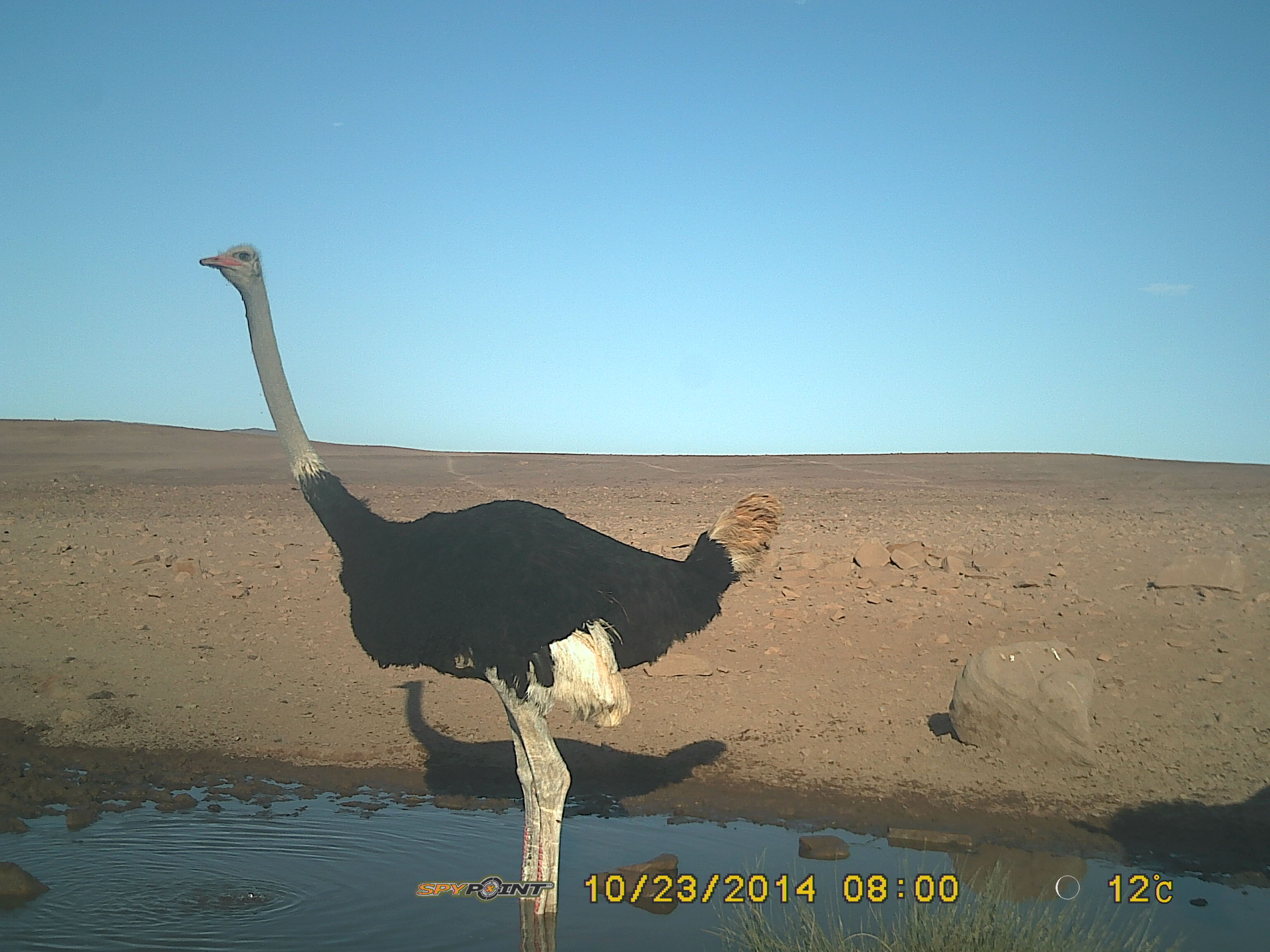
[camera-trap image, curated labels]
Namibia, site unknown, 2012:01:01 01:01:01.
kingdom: Animalia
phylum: Chordata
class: Aves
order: Struthioniformes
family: Struthionidae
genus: Struthio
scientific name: Struthio camelus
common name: common ostrich